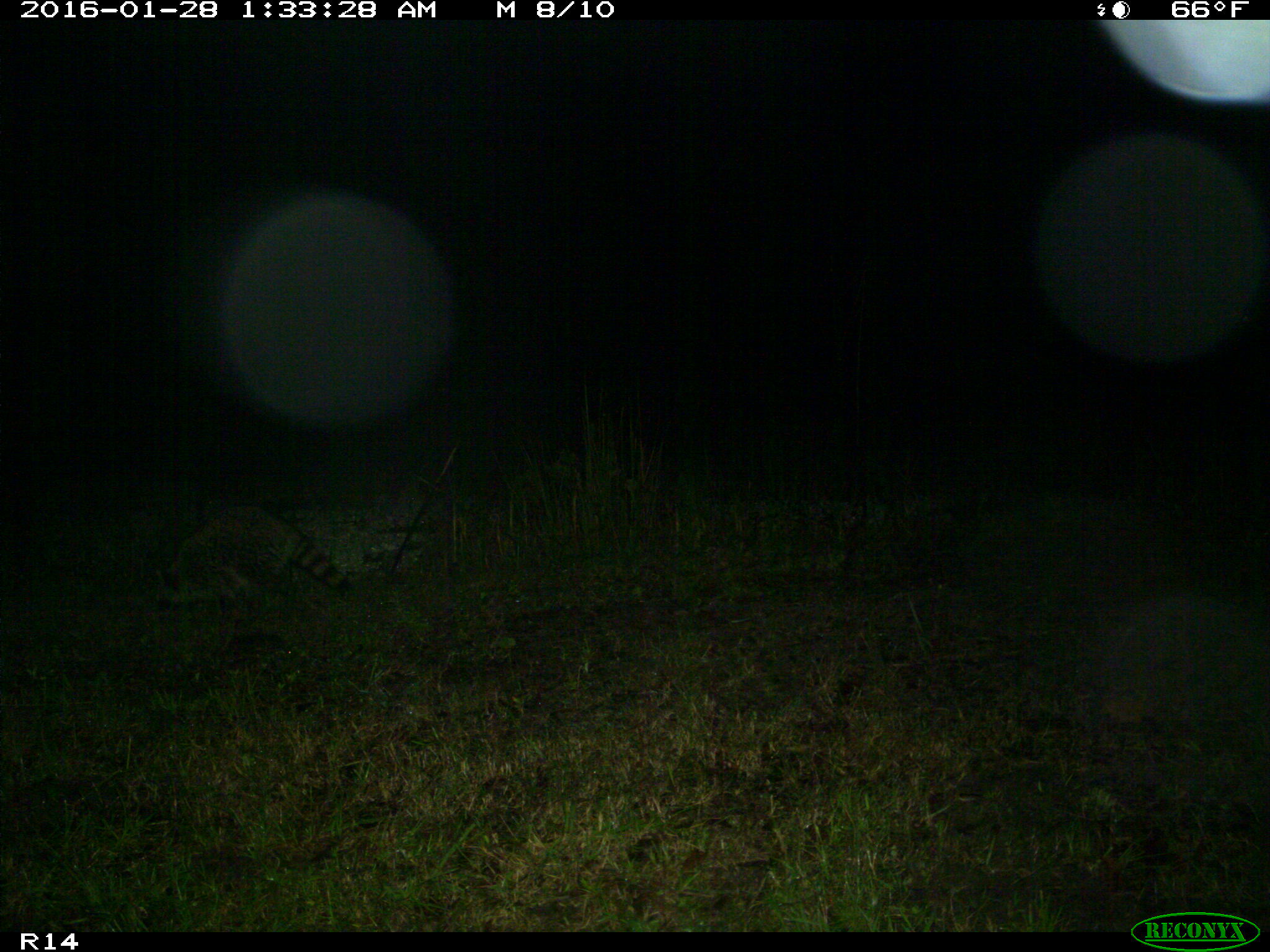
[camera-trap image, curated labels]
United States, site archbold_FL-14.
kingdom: Animalia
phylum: Chordata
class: Mammalia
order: Carnivora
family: Procyonidae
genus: Procyon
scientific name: Procyon lotor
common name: common raccoon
Procyon lotor (common raccoon).